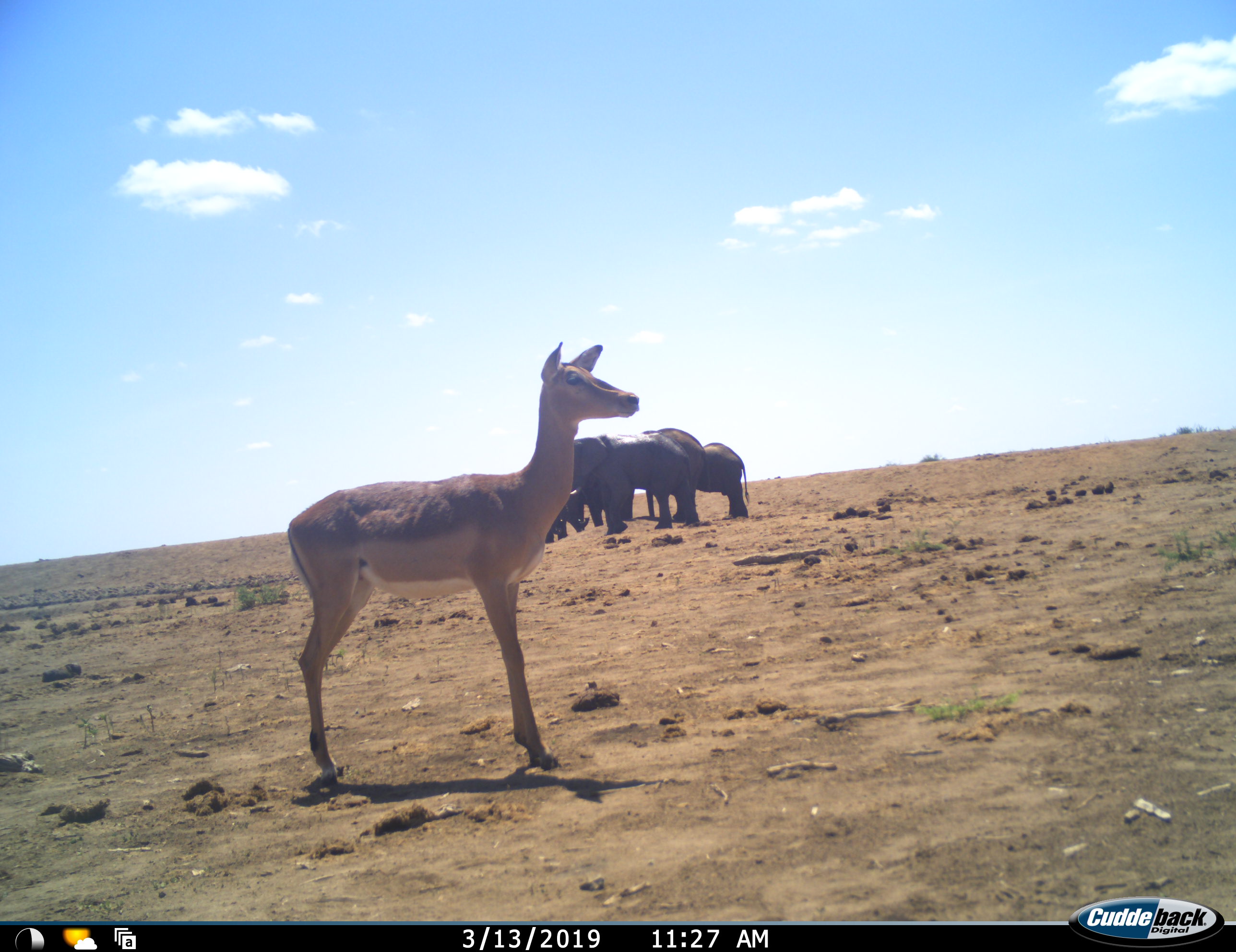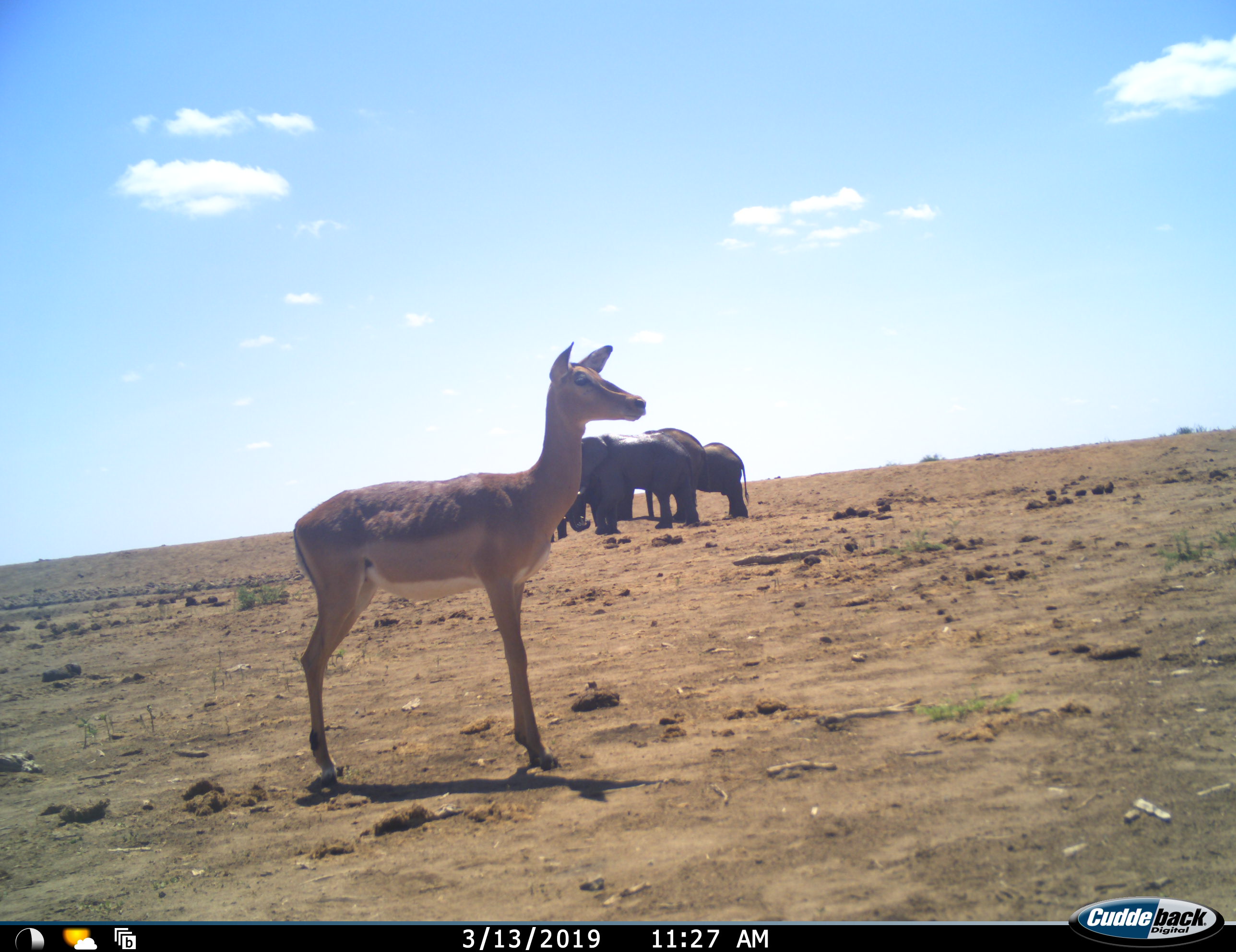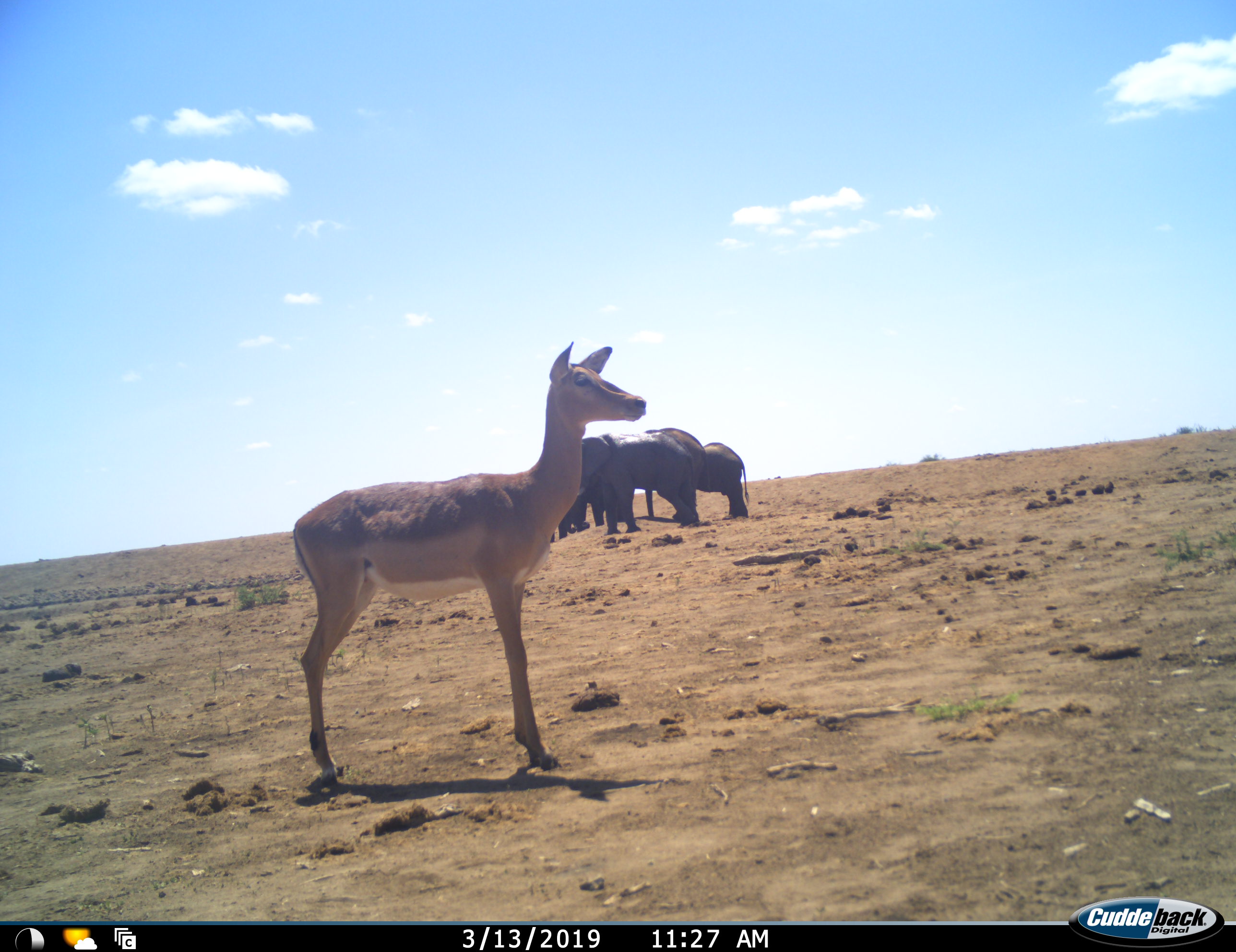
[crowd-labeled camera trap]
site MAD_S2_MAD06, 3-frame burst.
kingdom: Animalia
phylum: Chordata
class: Mammalia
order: Proboscidea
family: Elephantidae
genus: Loxodonta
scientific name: Loxodonta africana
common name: african bush elephant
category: elephant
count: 4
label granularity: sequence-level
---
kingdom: Animalia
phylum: Chordata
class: Mammalia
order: Artiodactyla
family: Bovidae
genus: Aepyceros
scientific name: Aepyceros melampus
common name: impala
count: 1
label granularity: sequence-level